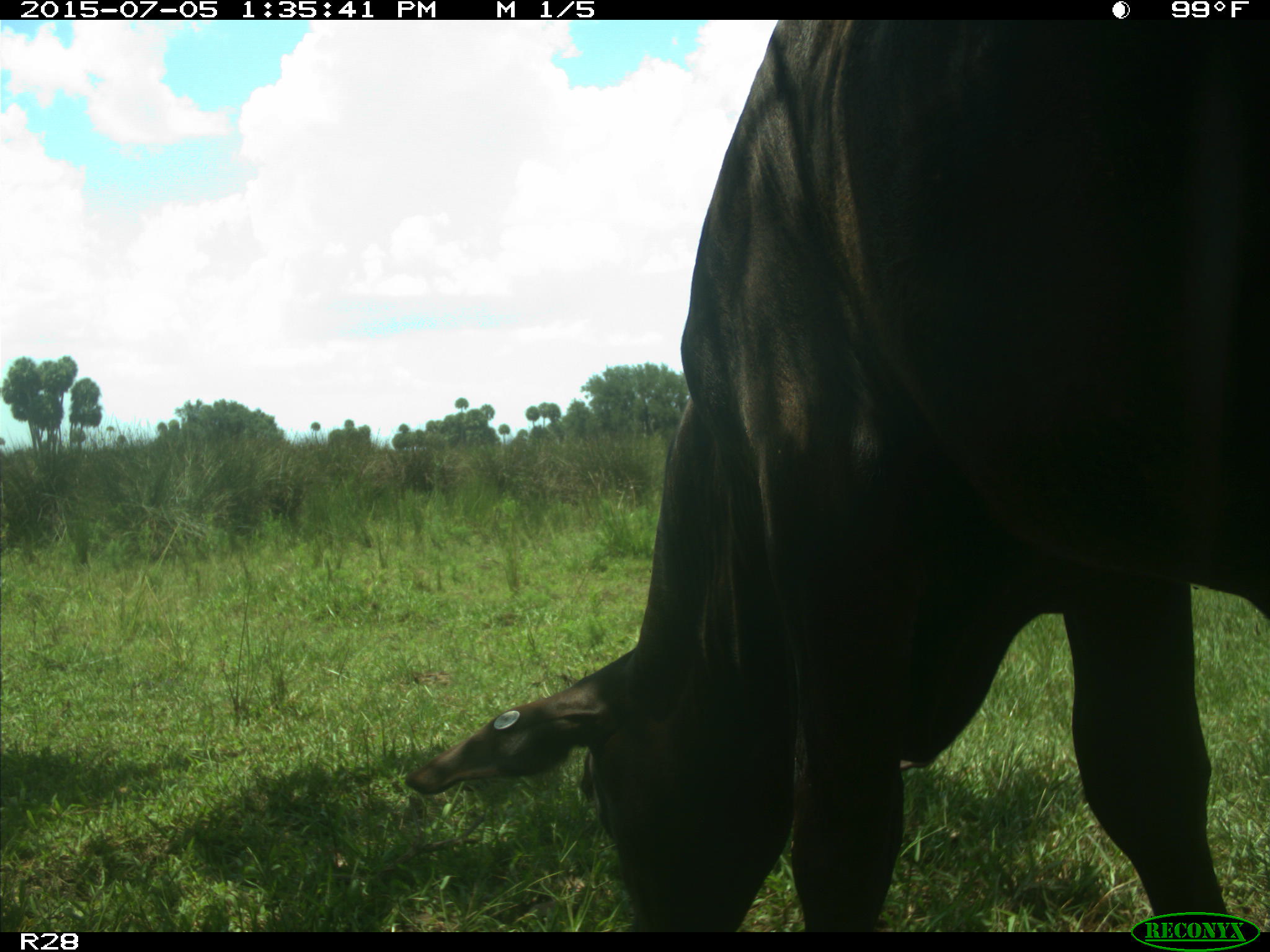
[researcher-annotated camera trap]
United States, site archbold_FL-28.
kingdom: Animalia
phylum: Chordata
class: Mammalia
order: Artiodactyla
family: Bovidae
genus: Bos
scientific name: Bos taurus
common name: domestic cow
Bos taurus (domestic cow).